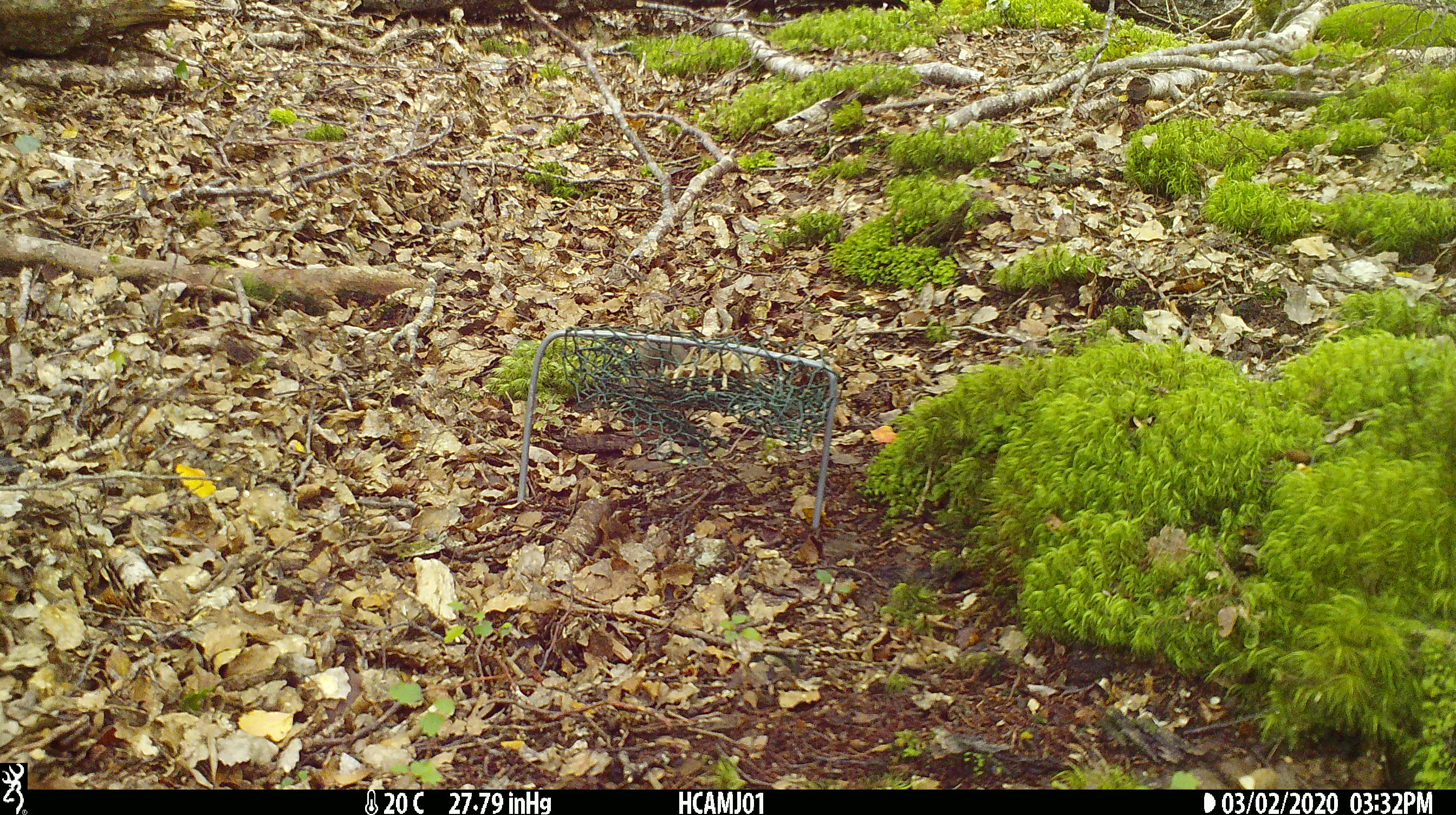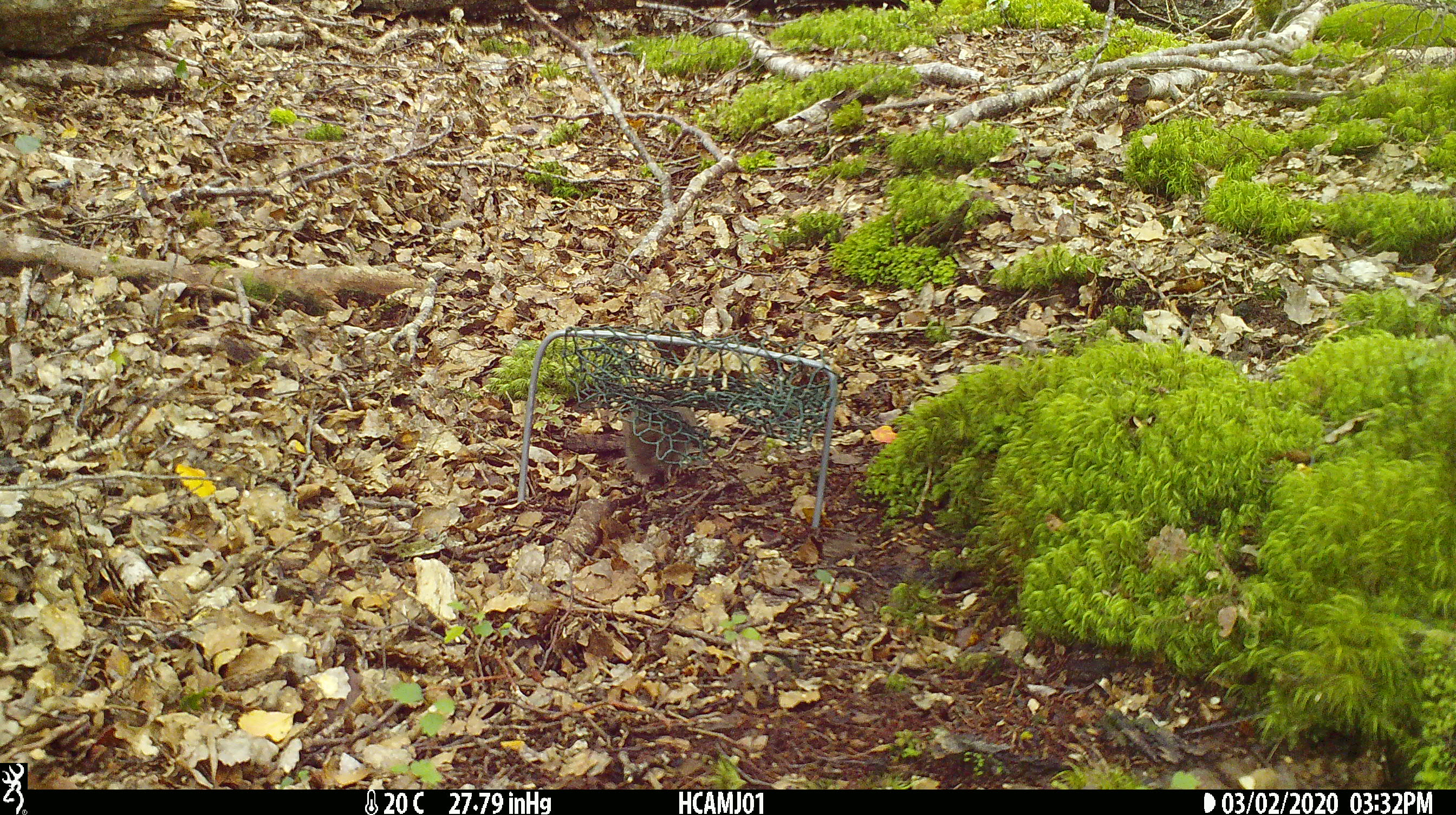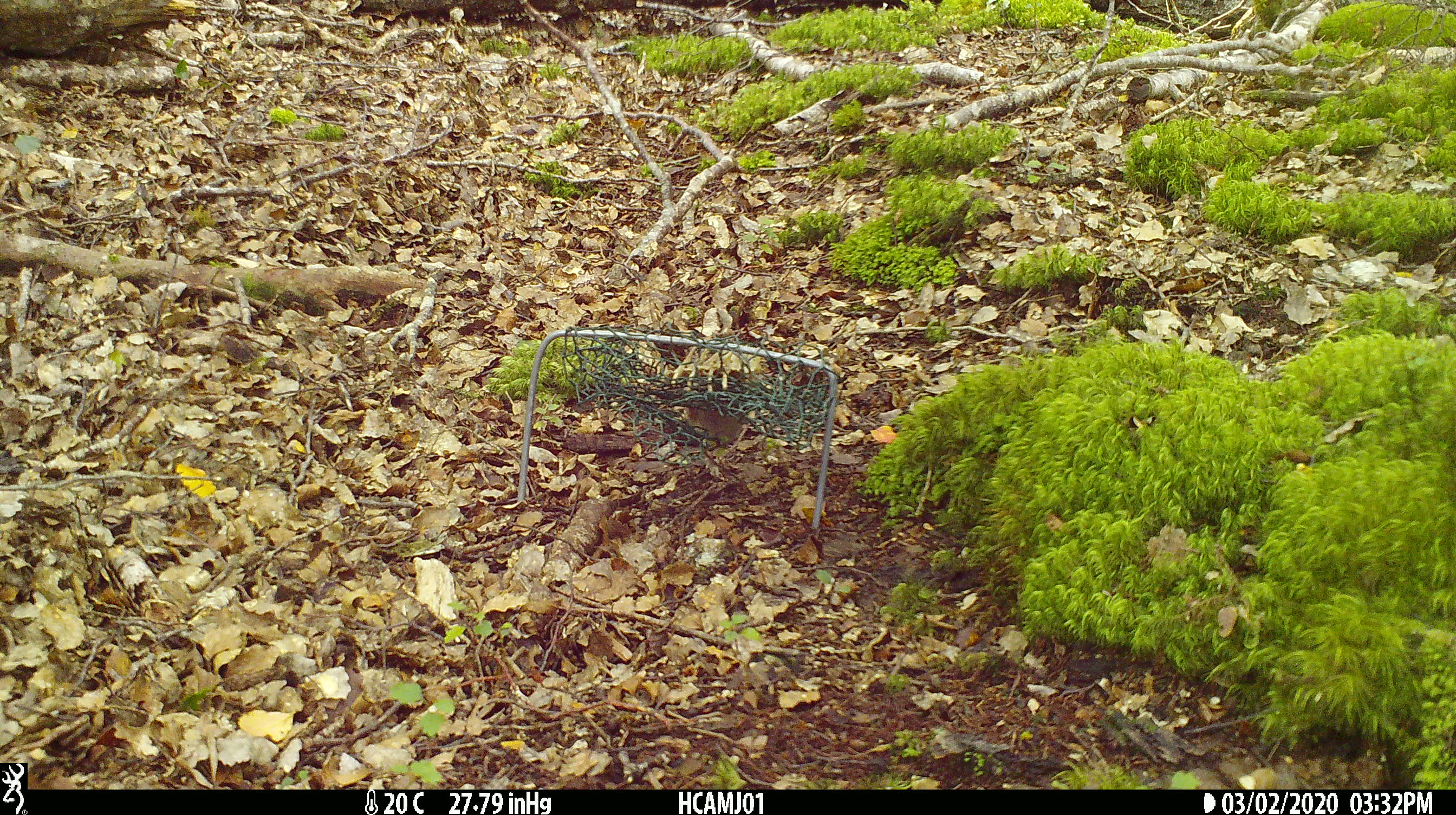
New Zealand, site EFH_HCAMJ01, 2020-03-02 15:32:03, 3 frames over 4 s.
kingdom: Animalia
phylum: Chordata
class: Mammalia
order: Rodentia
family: Muridae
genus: Mus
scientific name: Mus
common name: mouse